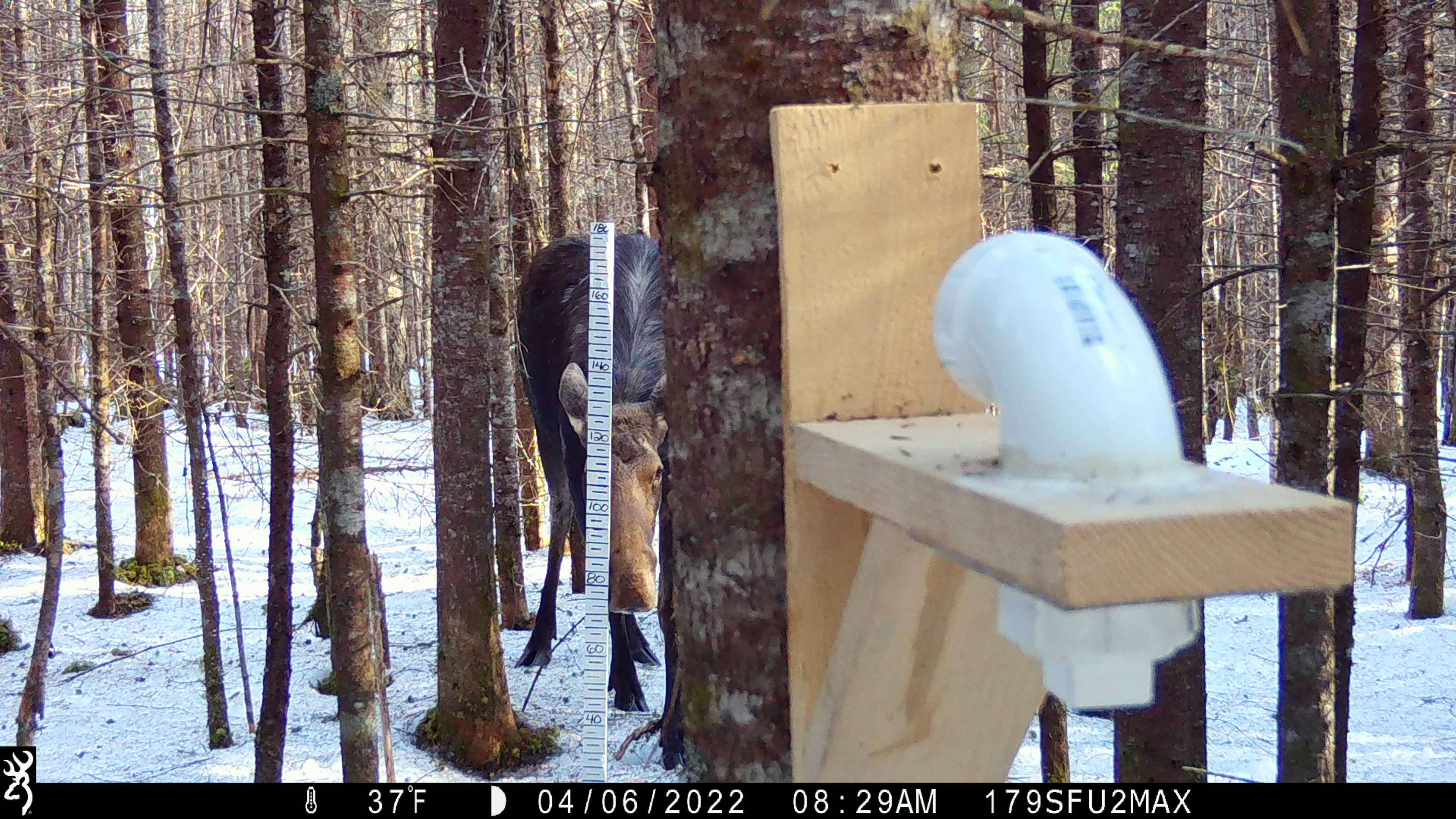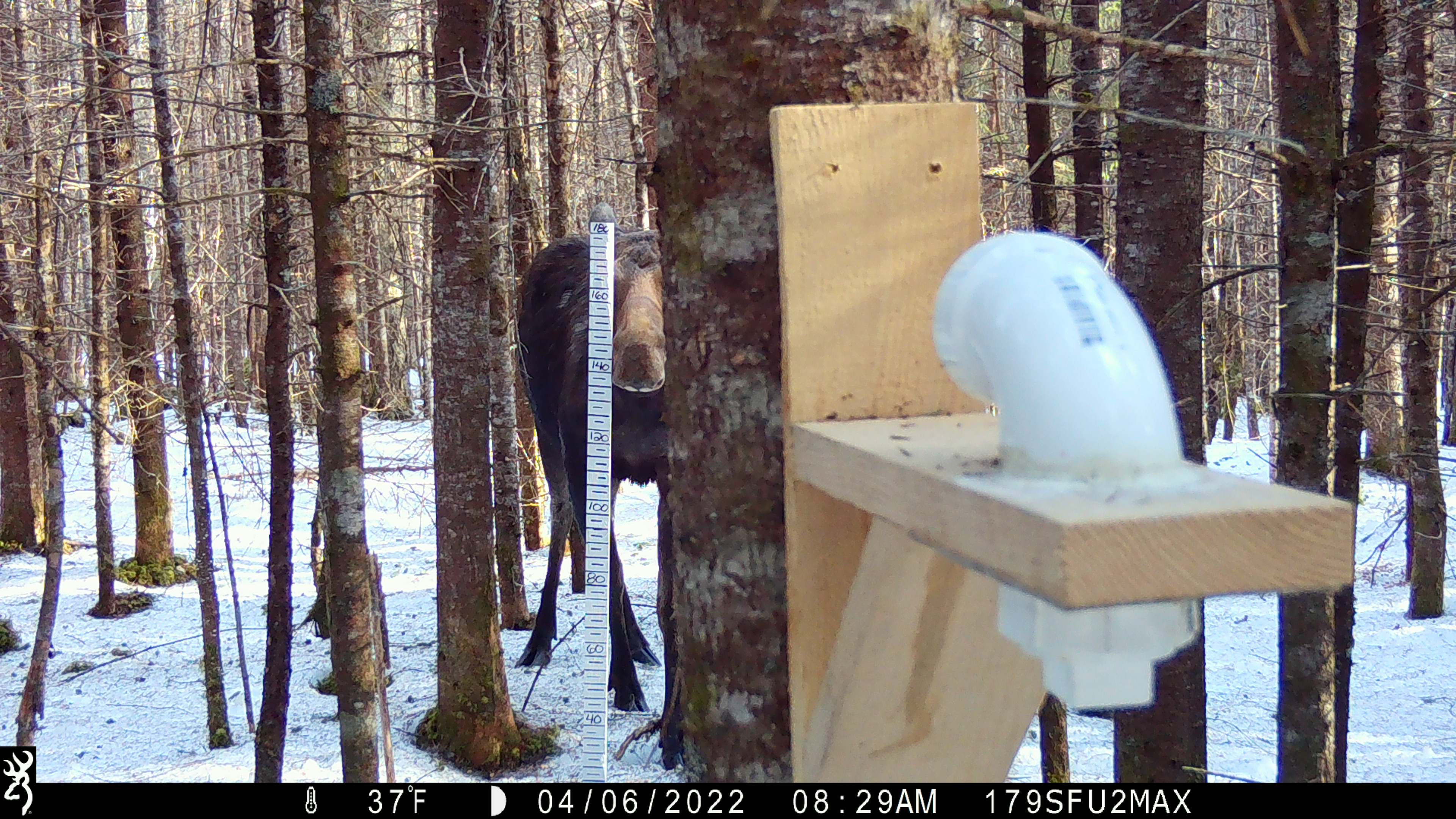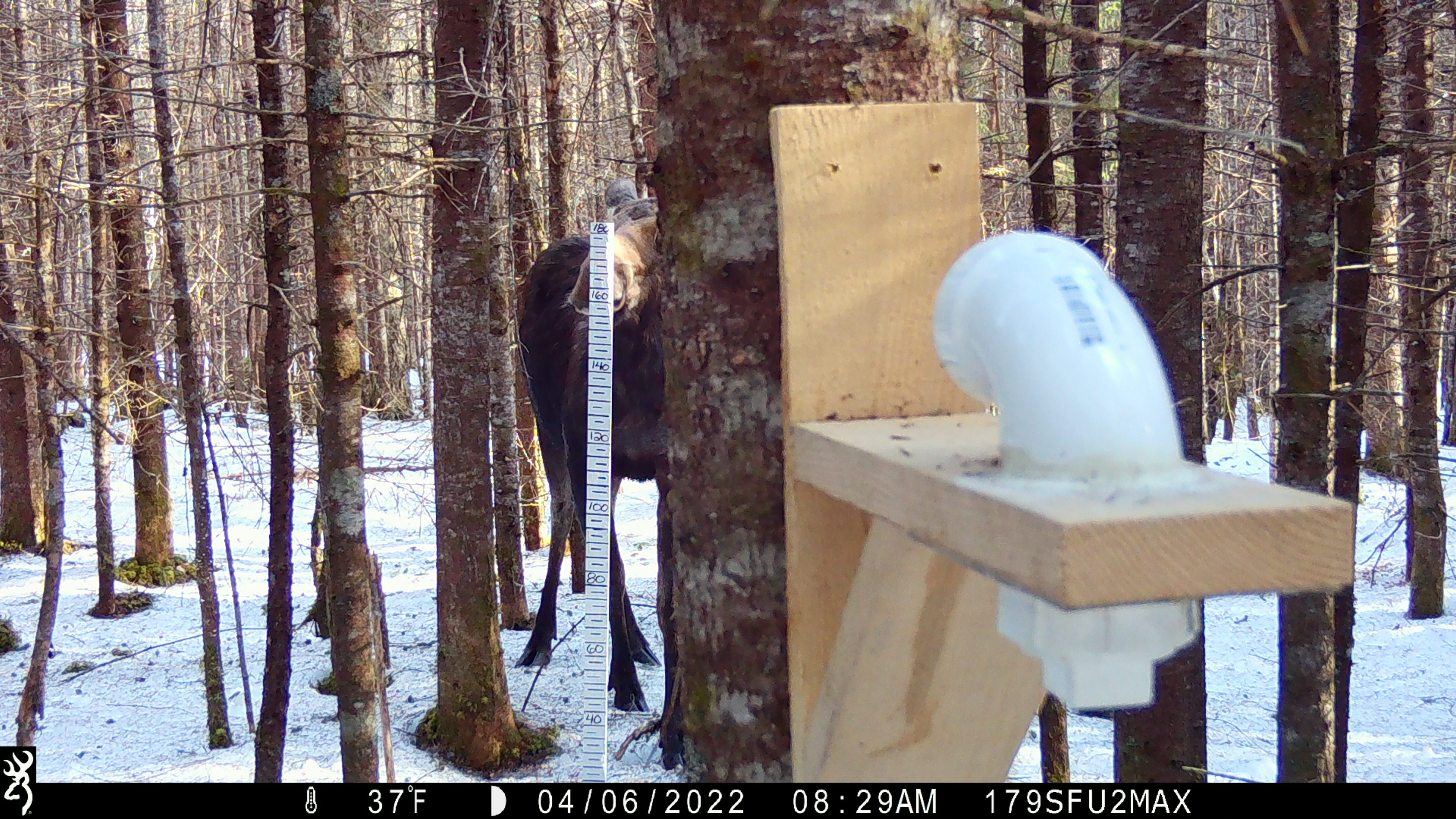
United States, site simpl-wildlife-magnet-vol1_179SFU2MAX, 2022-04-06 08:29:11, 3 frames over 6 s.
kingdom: Animalia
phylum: Chordata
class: Mammalia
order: Artiodactyla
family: Cervidae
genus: Alces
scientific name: Alces alces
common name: moose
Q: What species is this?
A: Moose (Alces alces).